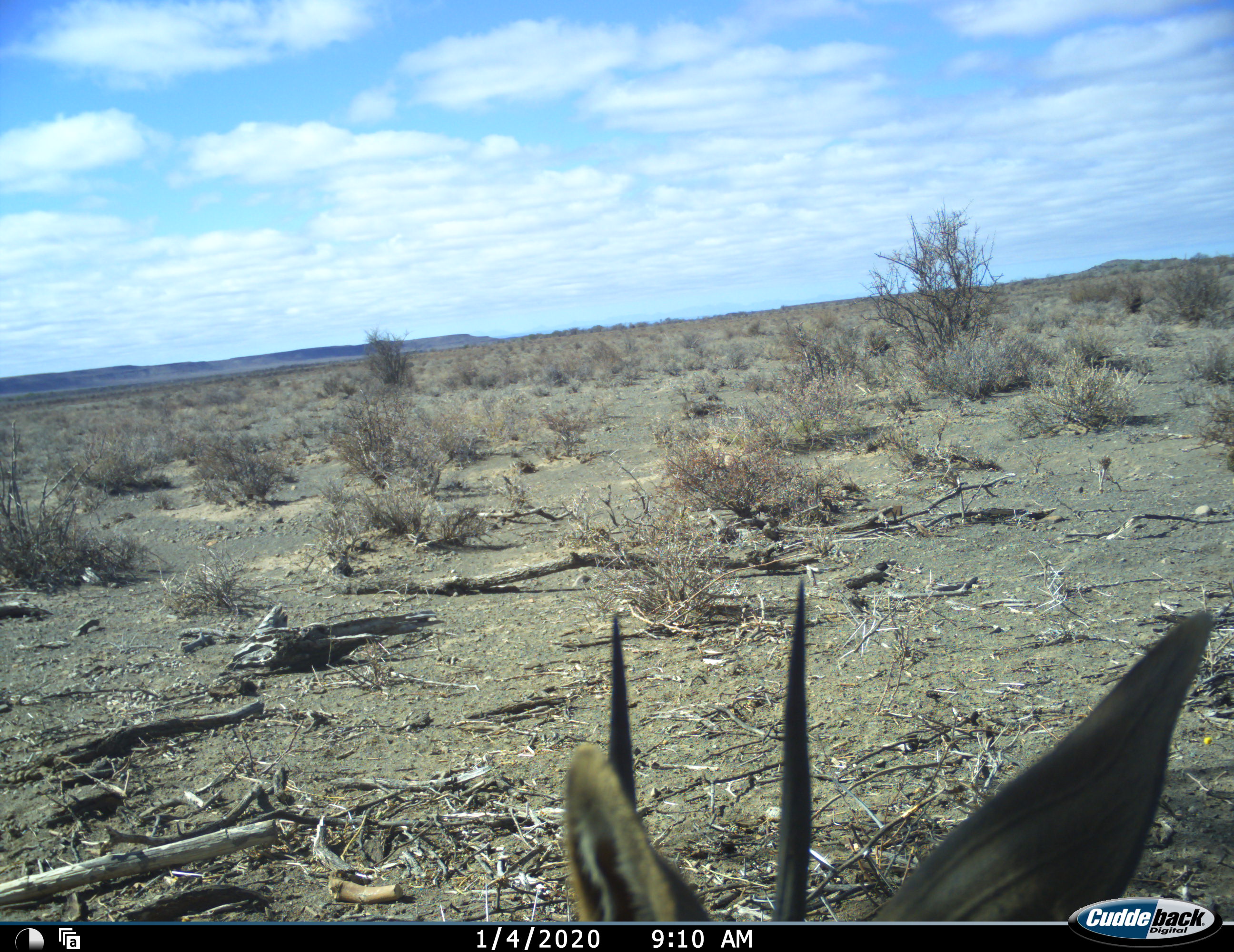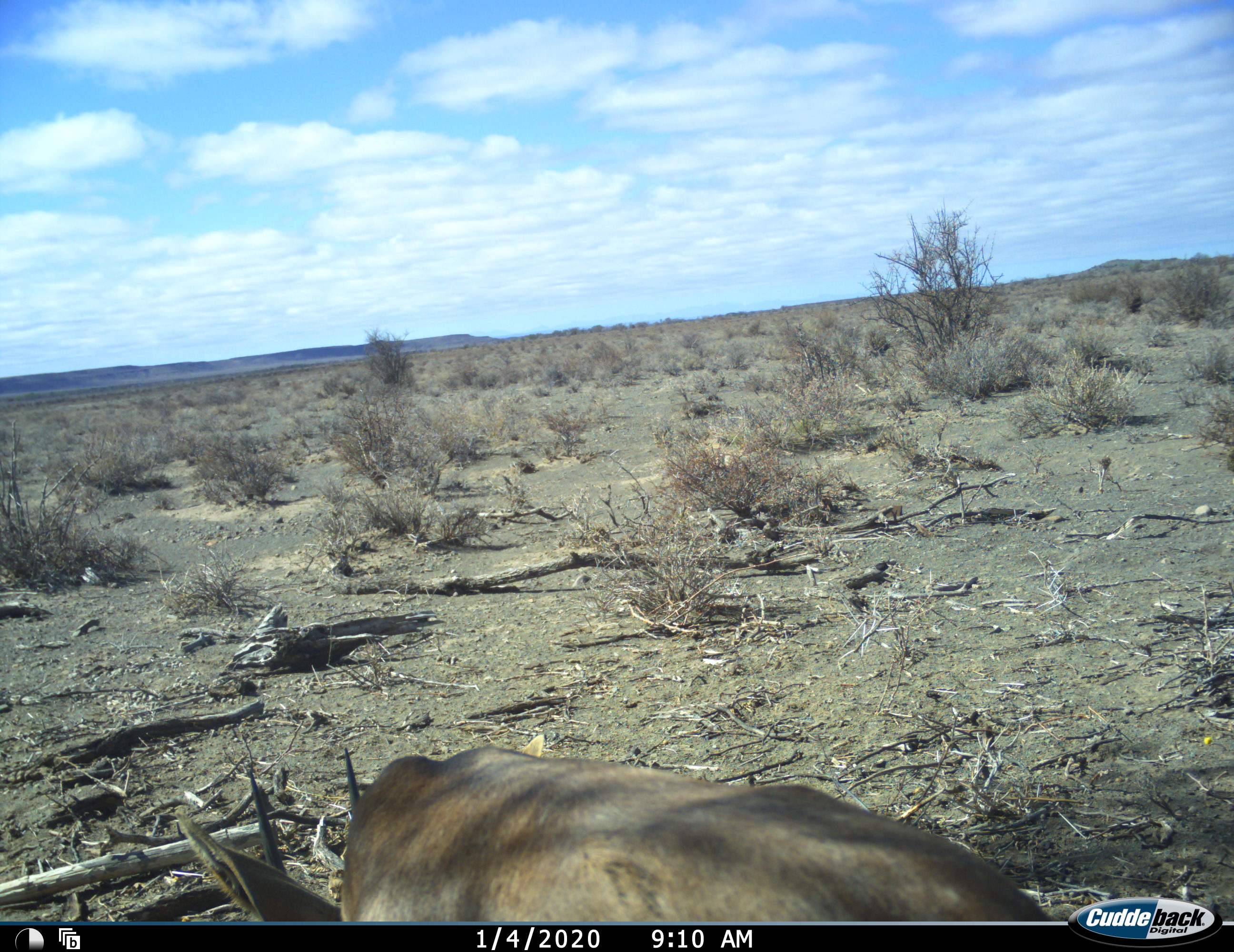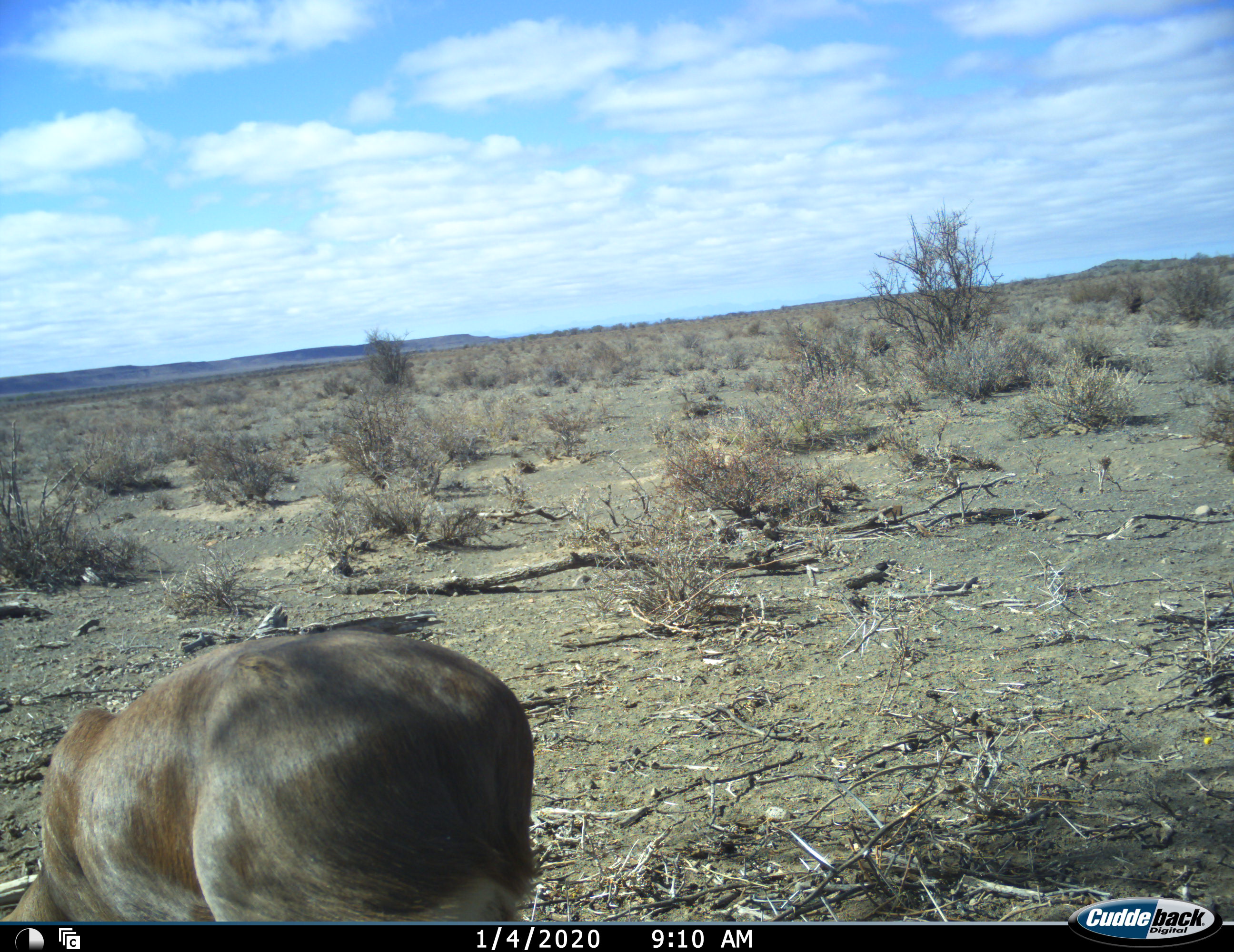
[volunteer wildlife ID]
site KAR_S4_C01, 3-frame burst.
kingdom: Animalia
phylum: Chordata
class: Mammalia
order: Artiodactyla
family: Bovidae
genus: Raphicerus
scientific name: Raphicerus campestris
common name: steenbok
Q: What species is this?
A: Steenbok (Raphicerus campestris).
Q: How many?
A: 1.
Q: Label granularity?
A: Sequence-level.